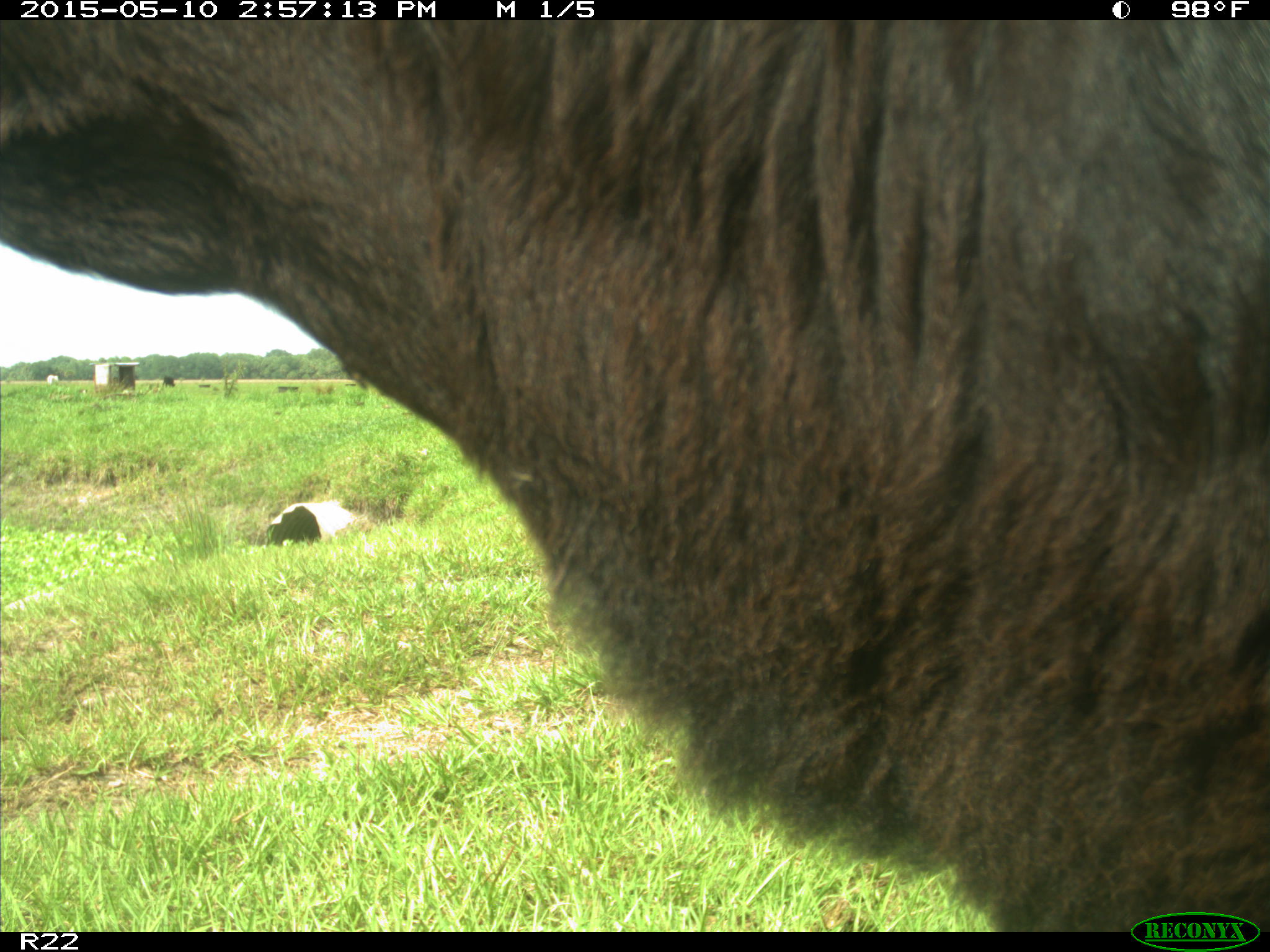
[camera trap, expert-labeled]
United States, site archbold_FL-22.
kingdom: Animalia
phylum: Chordata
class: Mammalia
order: Artiodactyla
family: Bovidae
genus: Bos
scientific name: Bos taurus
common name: domestic cow